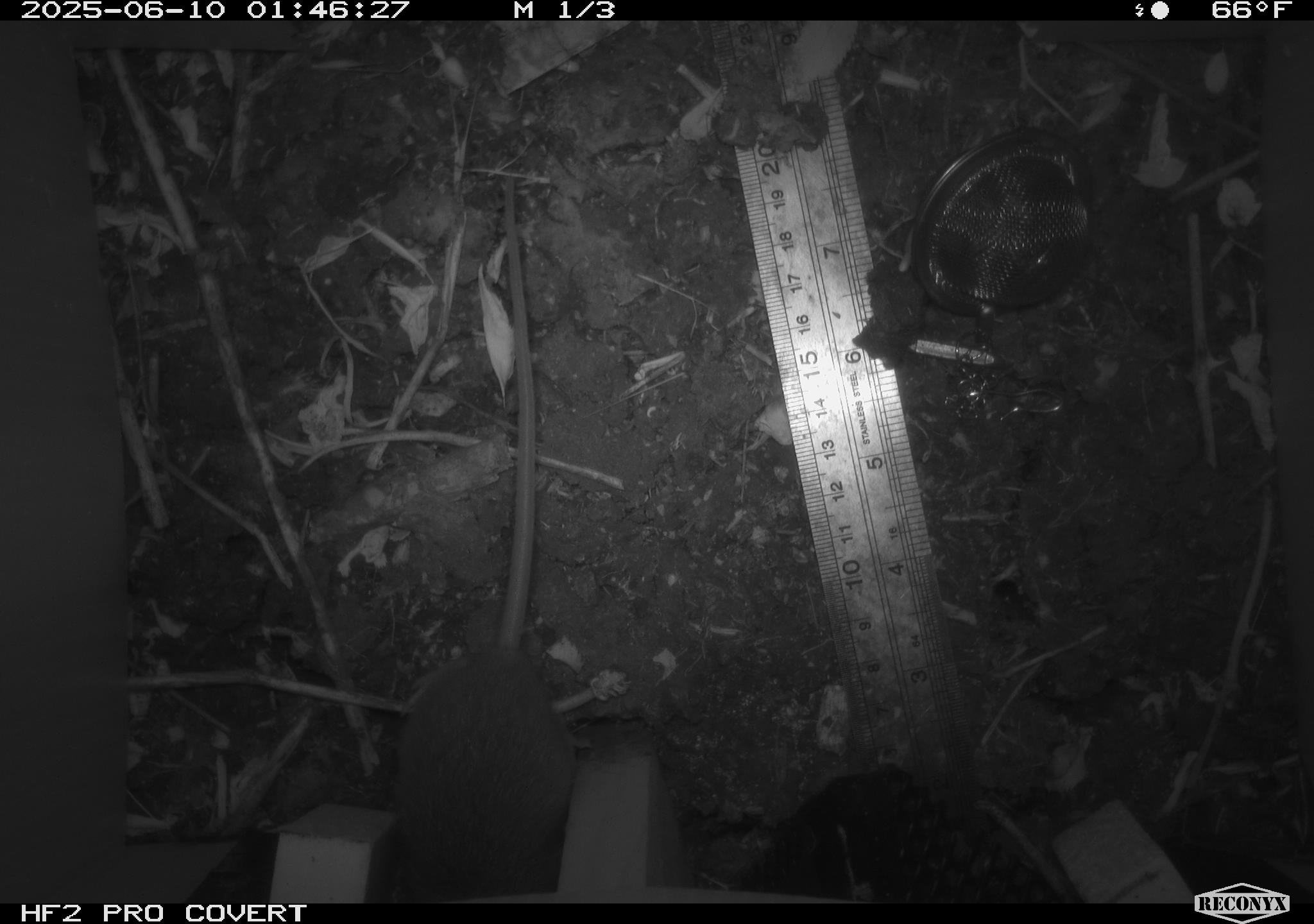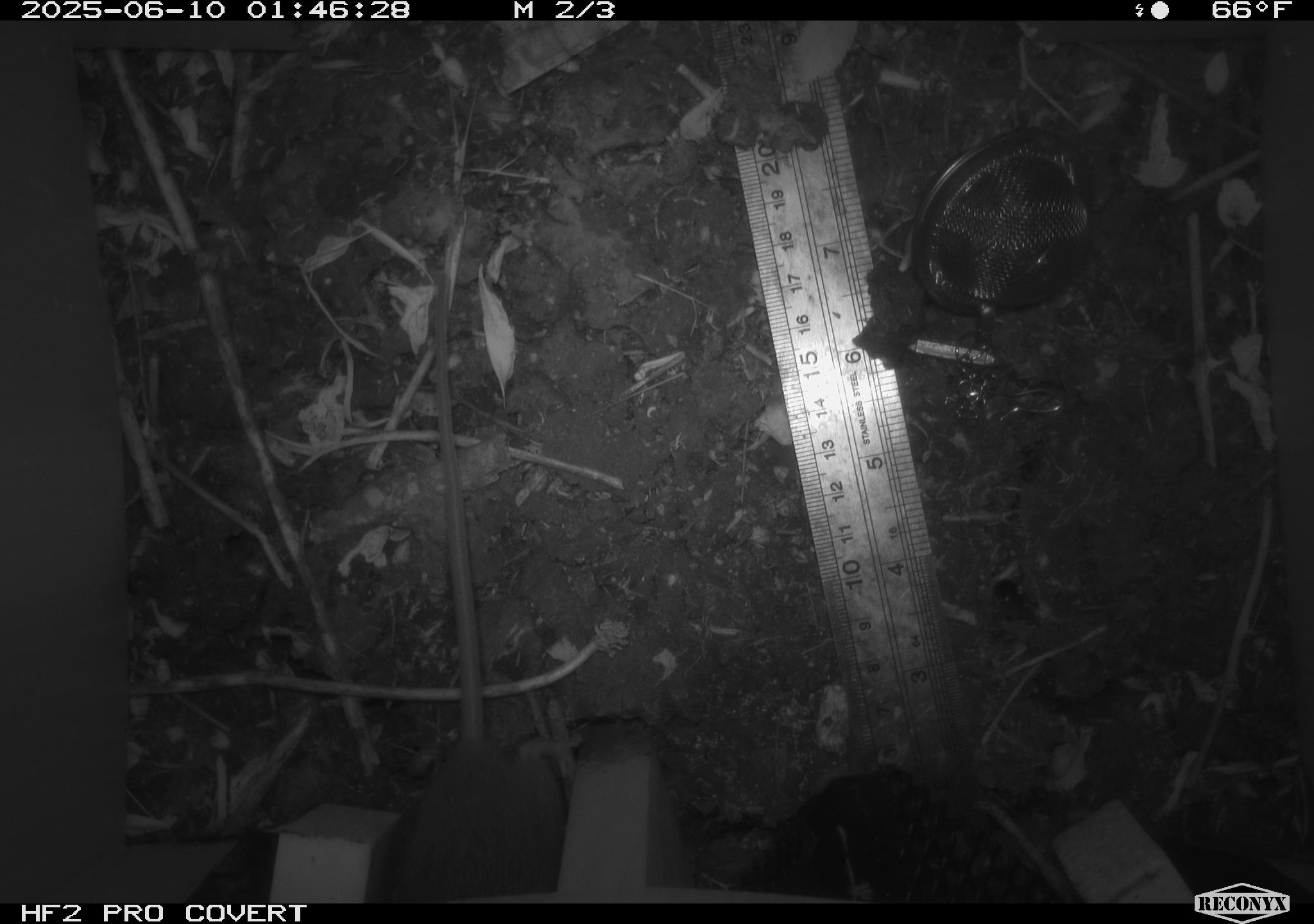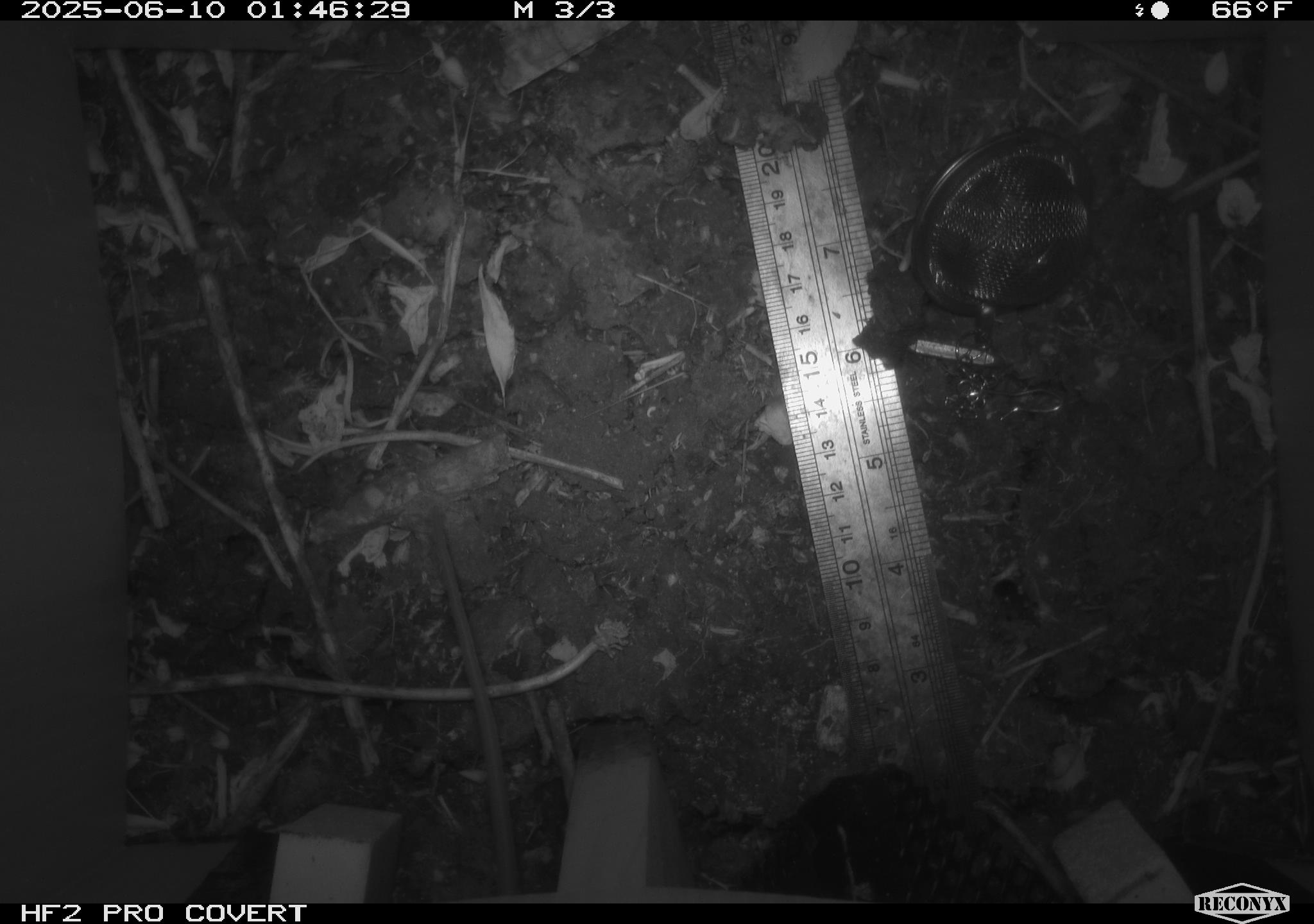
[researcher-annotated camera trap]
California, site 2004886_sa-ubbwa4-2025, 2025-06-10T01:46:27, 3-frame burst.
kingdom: Animalia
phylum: Chordata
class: Mammalia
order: Rodentia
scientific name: Rodentia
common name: rodent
Rodent (Rodentia).